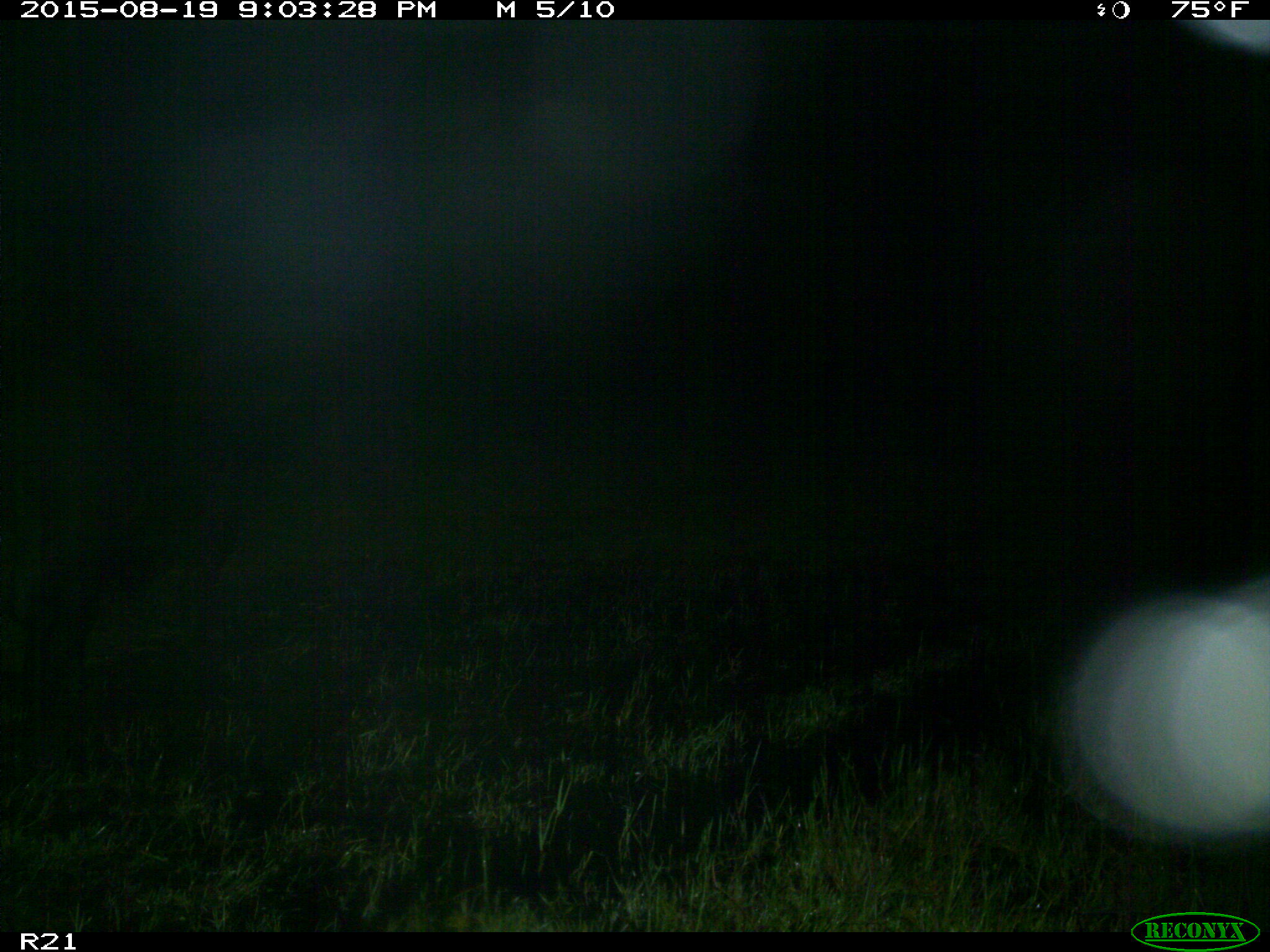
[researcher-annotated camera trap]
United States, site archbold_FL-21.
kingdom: Animalia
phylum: Chordata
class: Mammalia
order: Artiodactyla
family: Bovidae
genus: Bos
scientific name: Bos taurus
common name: domestic cow